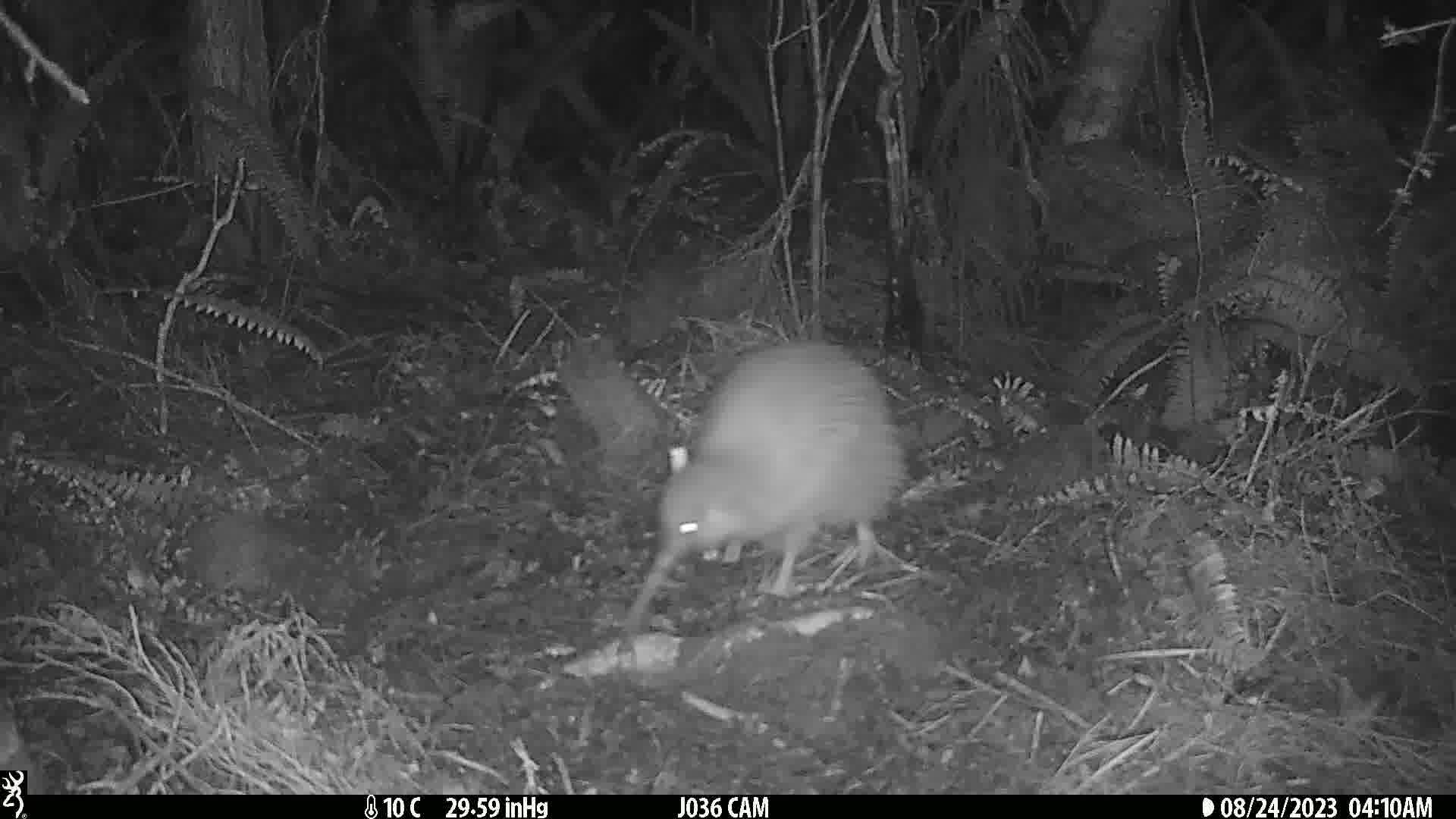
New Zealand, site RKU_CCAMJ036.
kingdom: Animalia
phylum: Chordata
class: Aves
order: Apterygiformes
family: Apterygidae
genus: Apteryx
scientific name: Apteryx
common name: kiwi